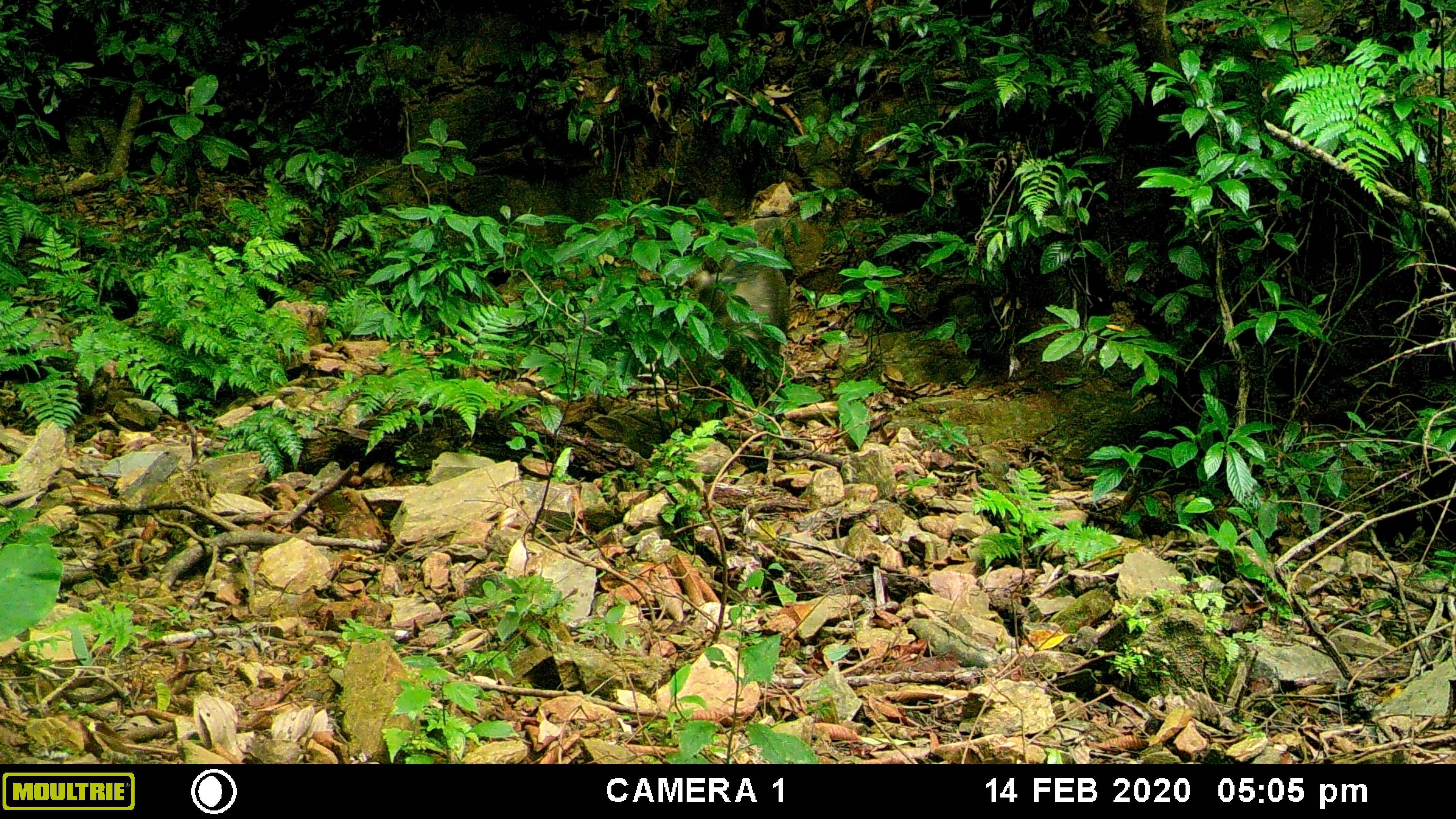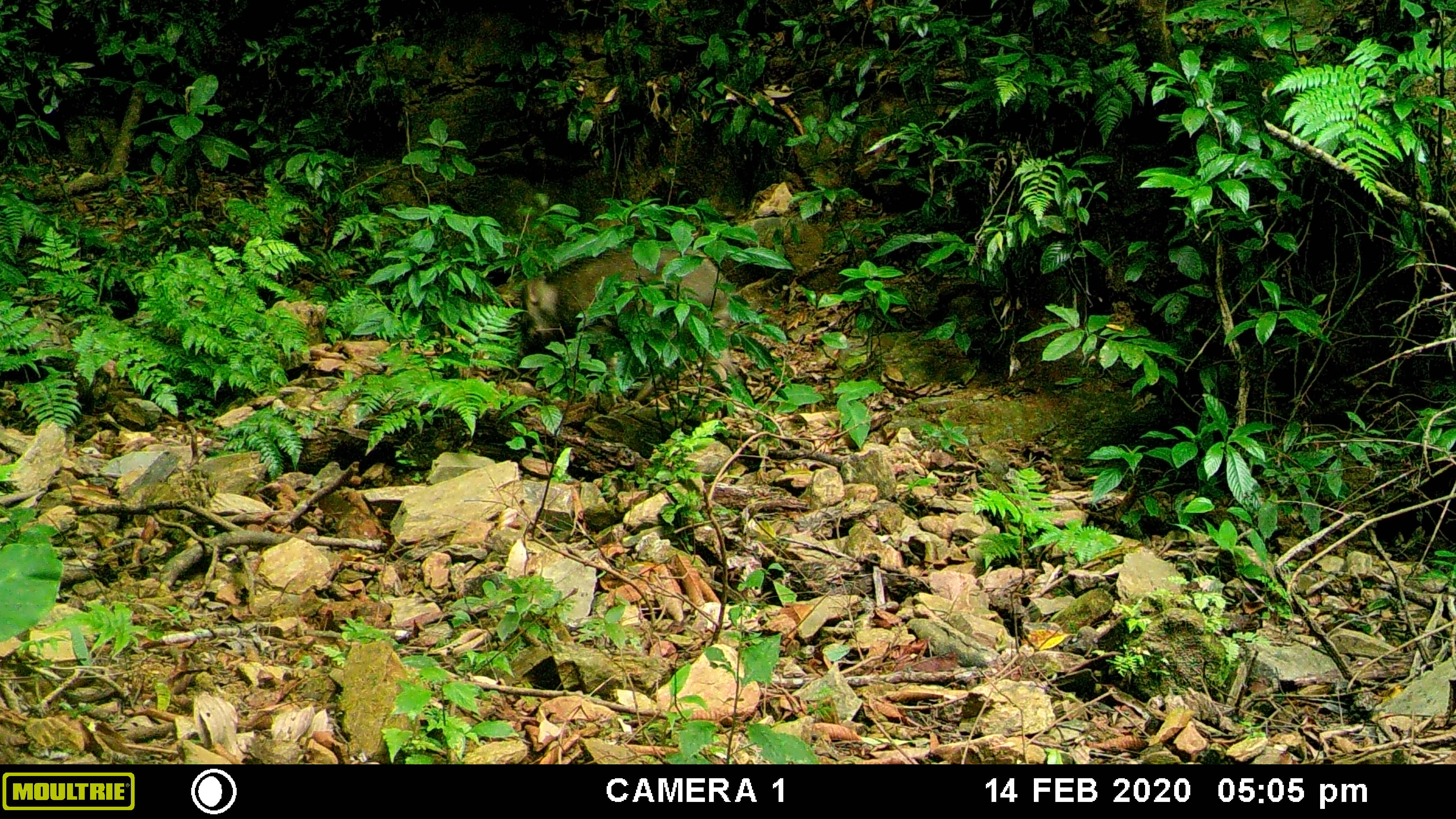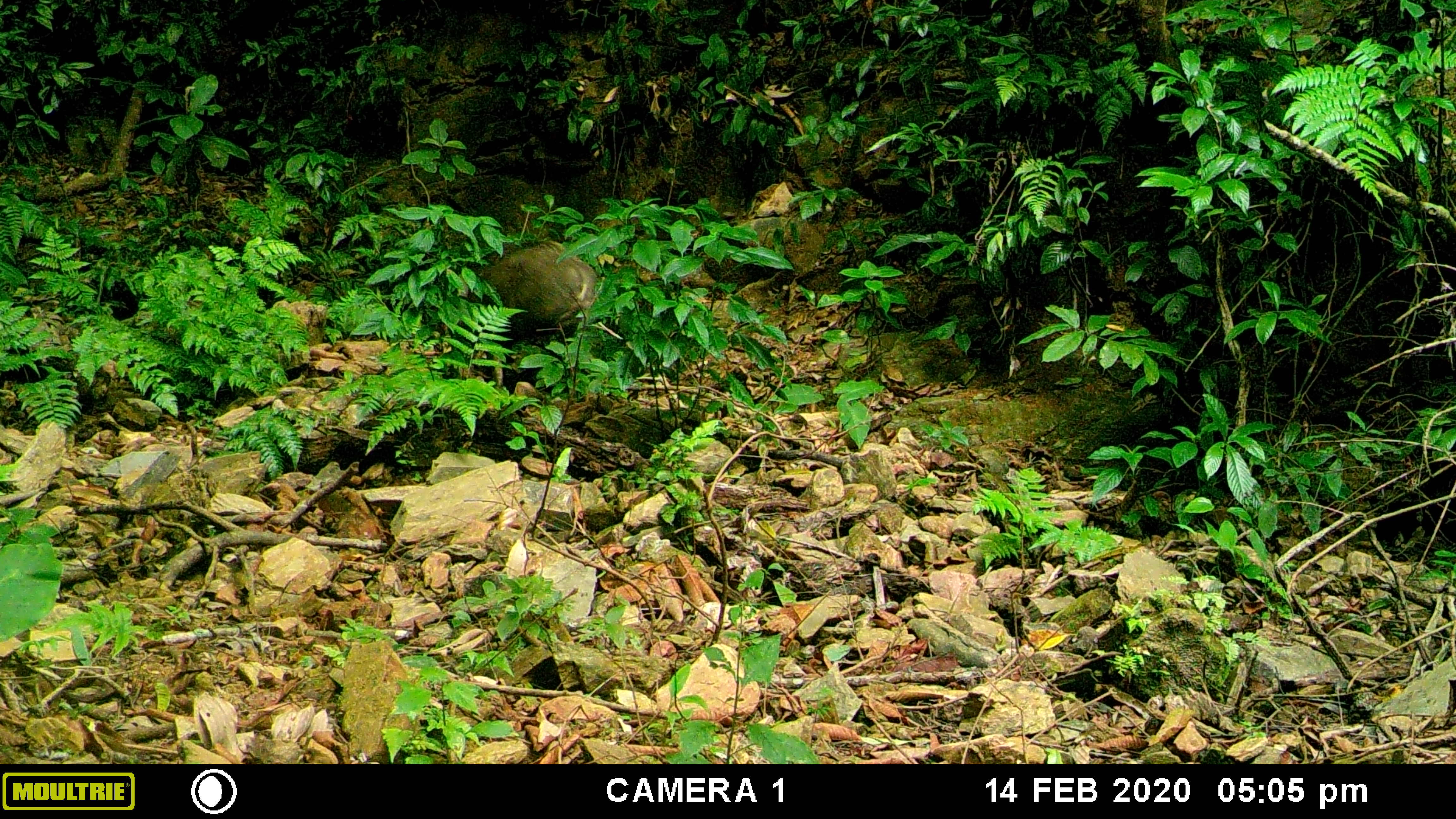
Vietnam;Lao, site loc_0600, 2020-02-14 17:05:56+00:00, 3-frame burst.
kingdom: Animalia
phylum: Chordata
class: Mammalia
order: Artiodactyla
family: Suidae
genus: Sus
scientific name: Sus scrofa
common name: eurasian wild pig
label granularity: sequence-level